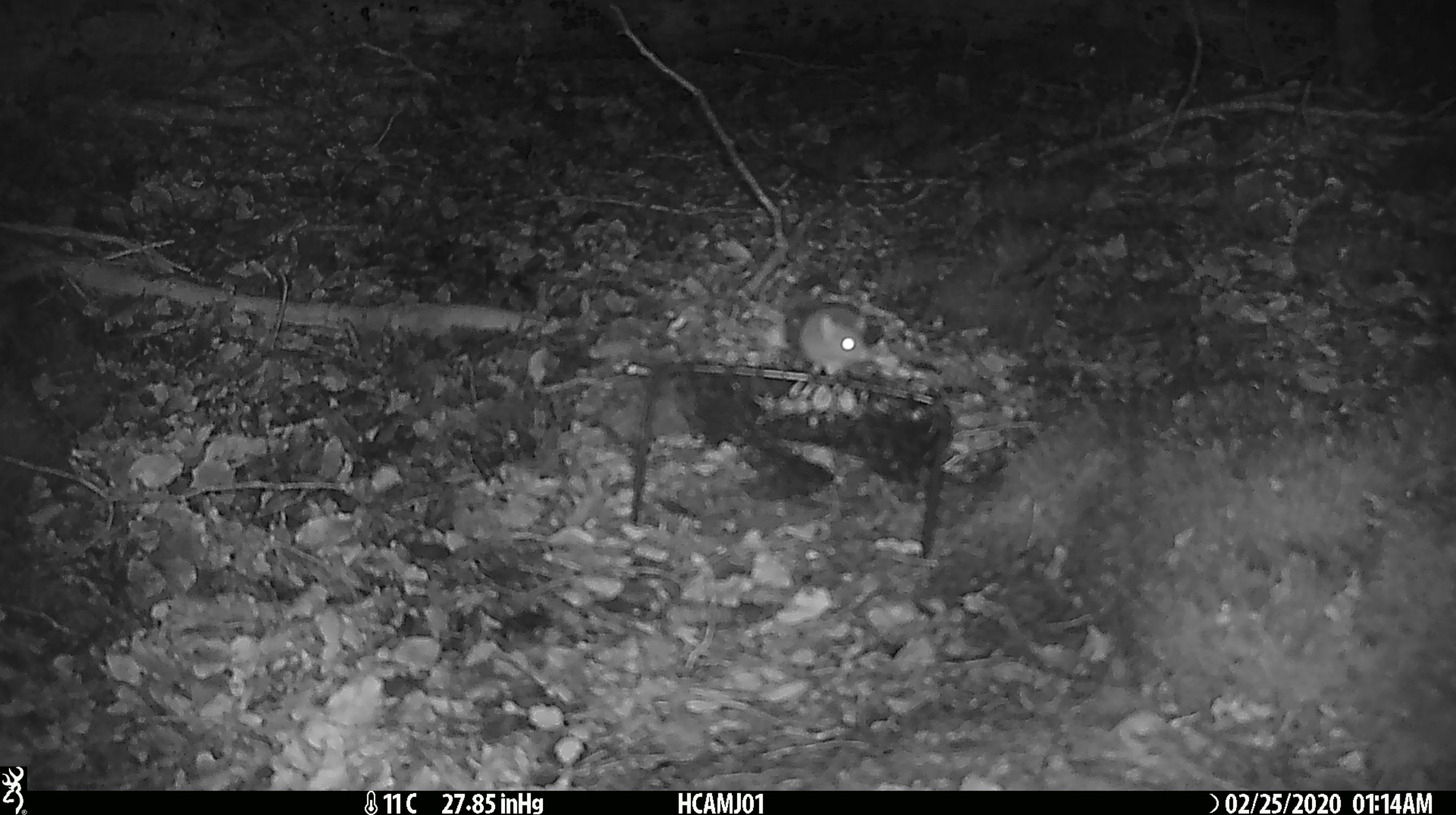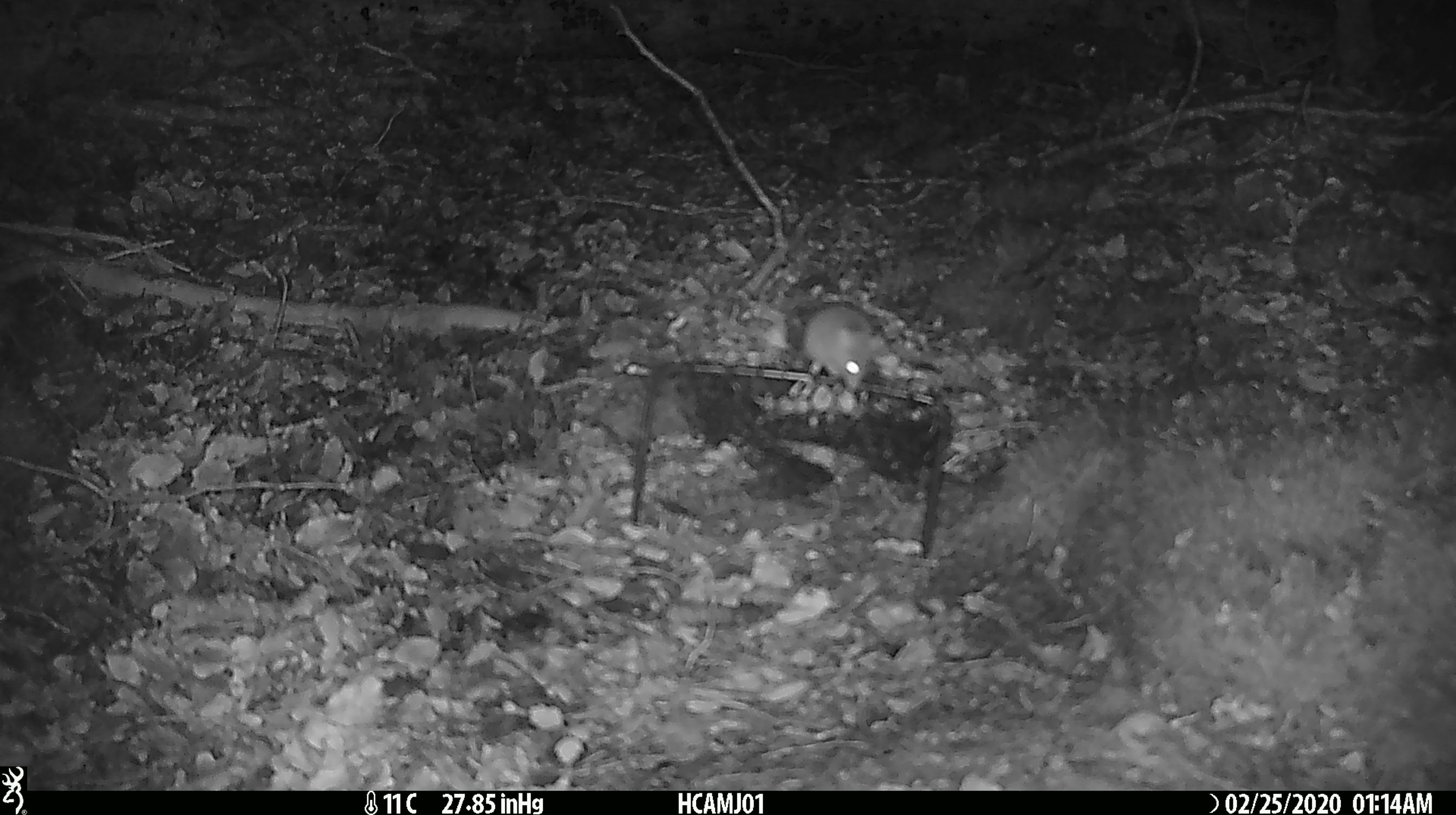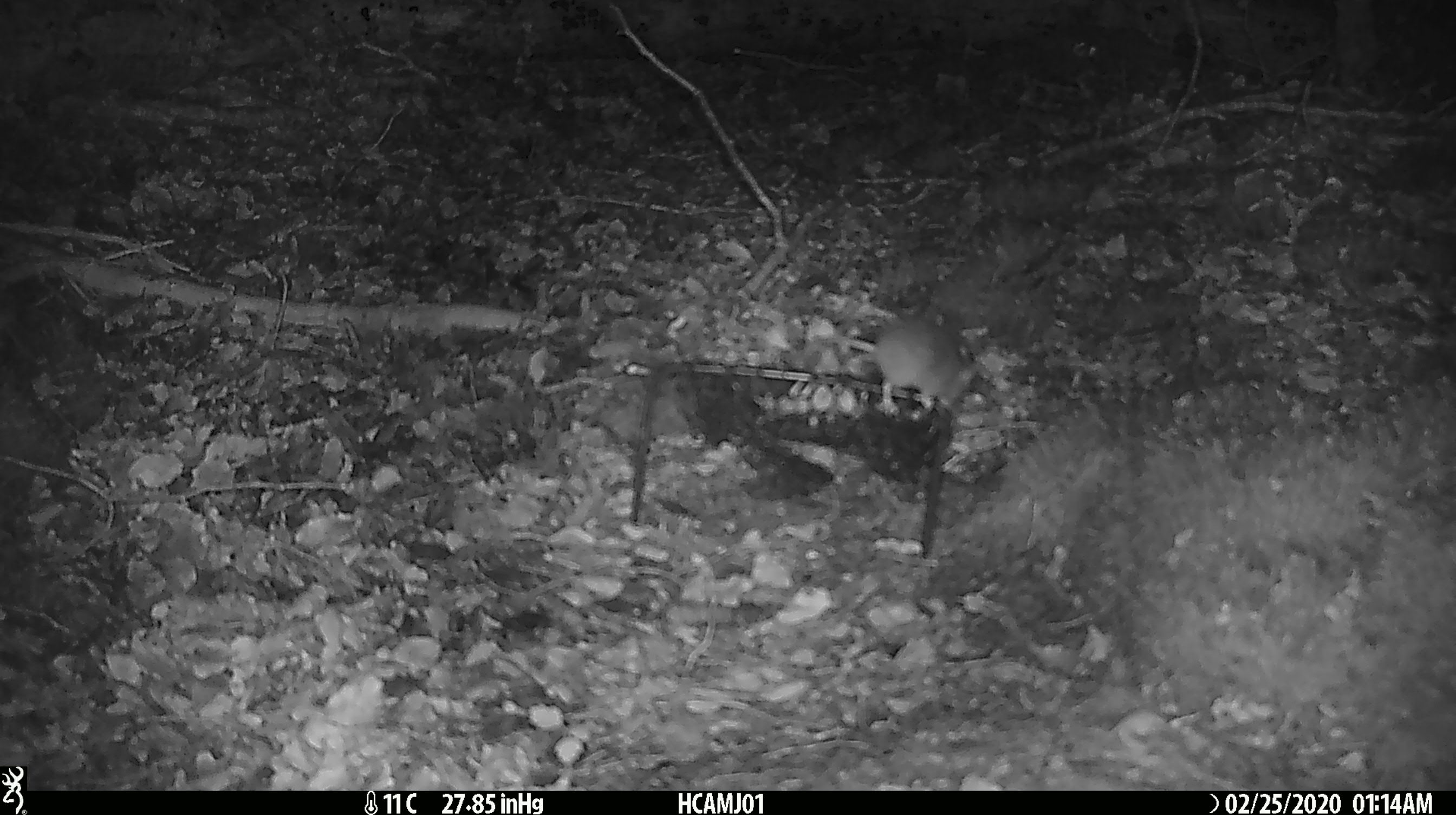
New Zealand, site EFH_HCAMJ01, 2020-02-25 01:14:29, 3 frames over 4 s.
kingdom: Animalia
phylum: Chordata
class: Mammalia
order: Rodentia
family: Muridae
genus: Mus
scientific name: Mus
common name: mouse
Mouse (Mus).